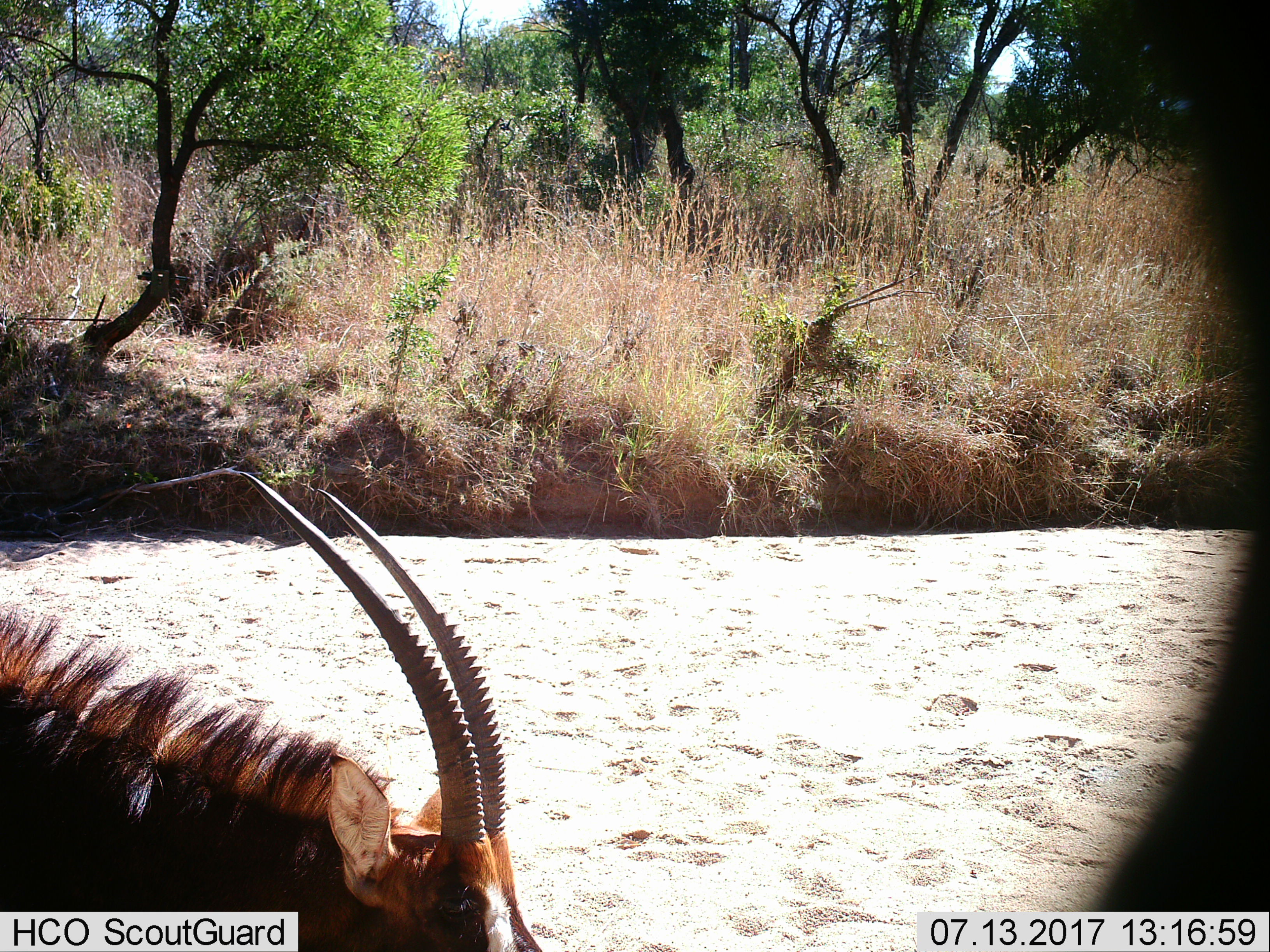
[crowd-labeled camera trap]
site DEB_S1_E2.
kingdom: Animalia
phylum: Chordata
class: Mammalia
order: Artiodactyla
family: Bovidae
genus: Hippotragus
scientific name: Hippotragus niger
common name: sable antelope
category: sable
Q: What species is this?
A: Sable (sable antelope) (Hippotragus niger).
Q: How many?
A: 1.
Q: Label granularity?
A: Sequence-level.